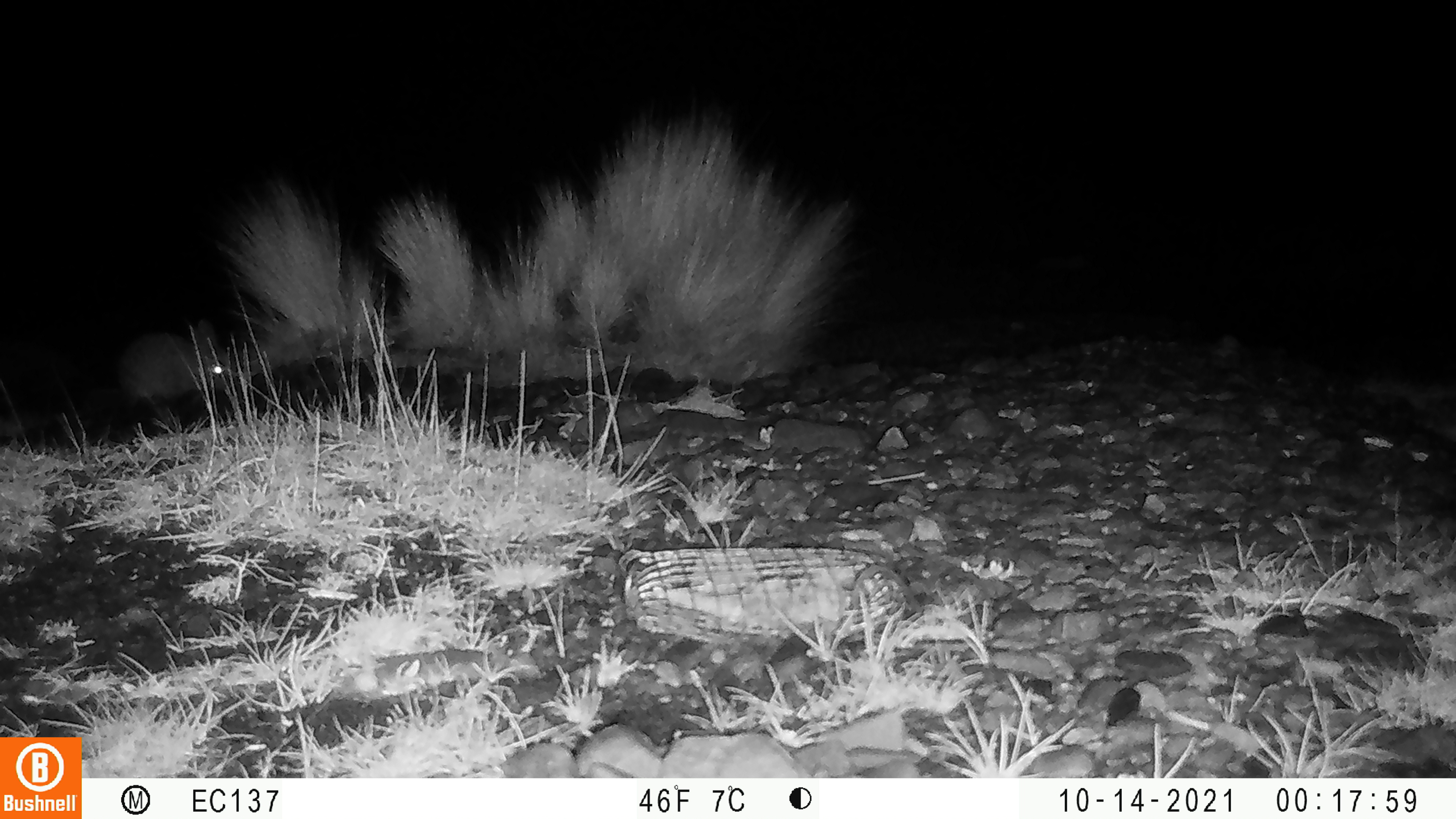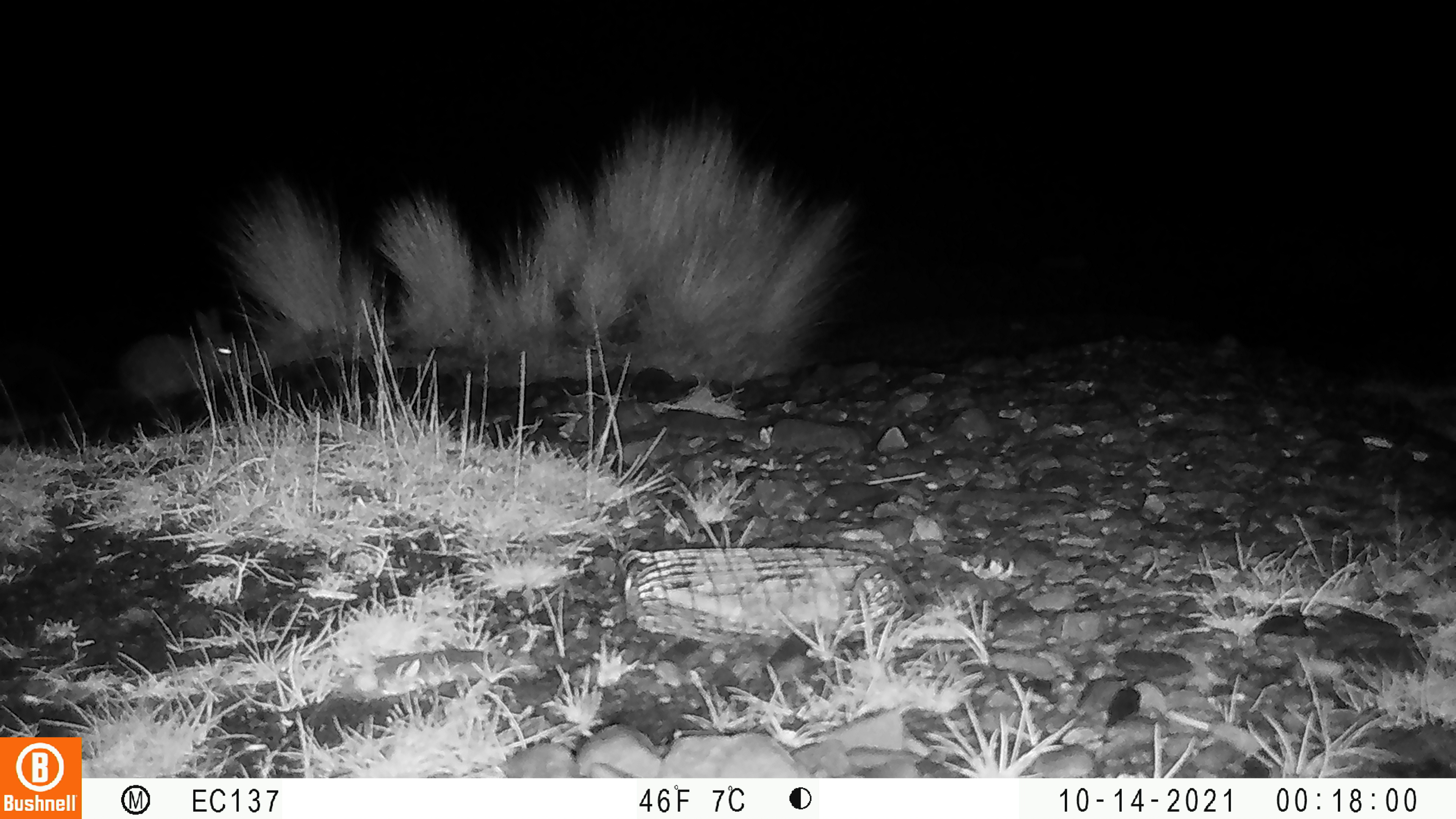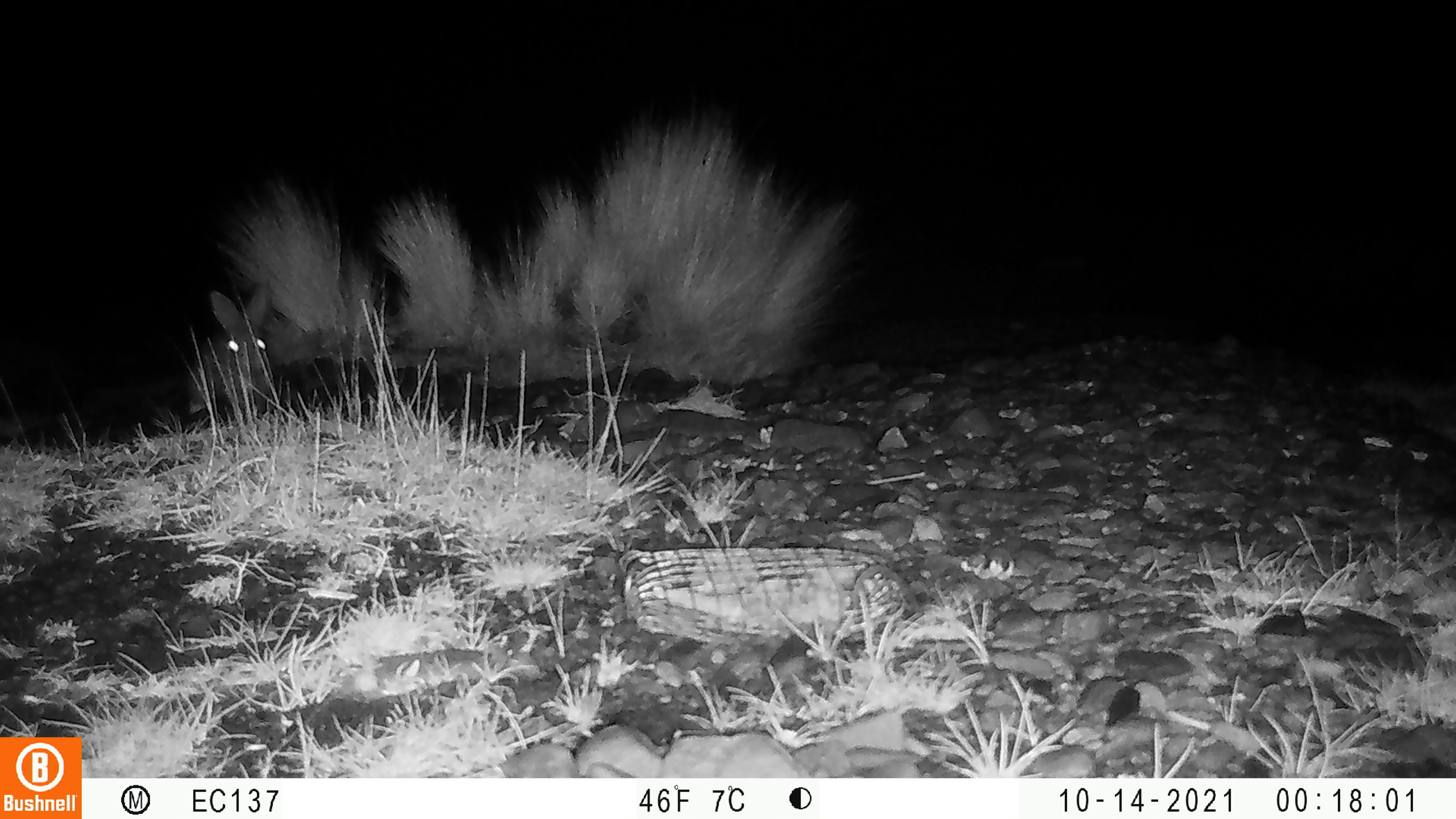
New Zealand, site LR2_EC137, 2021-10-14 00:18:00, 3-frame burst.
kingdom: Animalia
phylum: Chordata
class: Mammalia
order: Lagomorpha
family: Leporidae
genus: Oryctolagus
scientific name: Oryctolagus cuniculus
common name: european rabbit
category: rabbit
Rabbit (european rabbit) (Oryctolagus cuniculus).